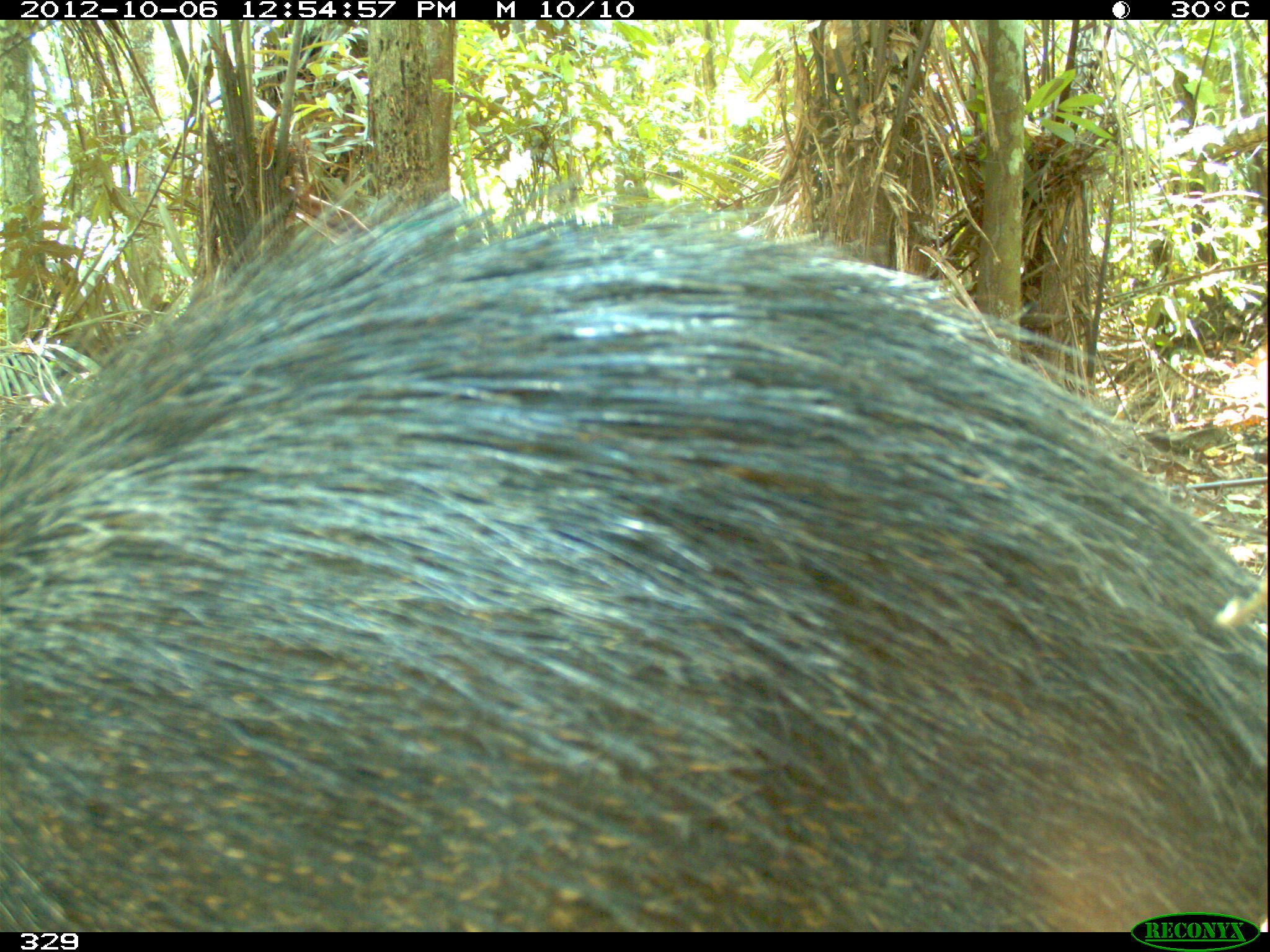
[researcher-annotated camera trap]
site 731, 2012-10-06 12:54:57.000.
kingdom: Animalia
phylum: Chordata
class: Mammalia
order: Artiodactyla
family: Tayassuidae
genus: Tayassu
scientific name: Tayassu pecari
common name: white-lipped peccary